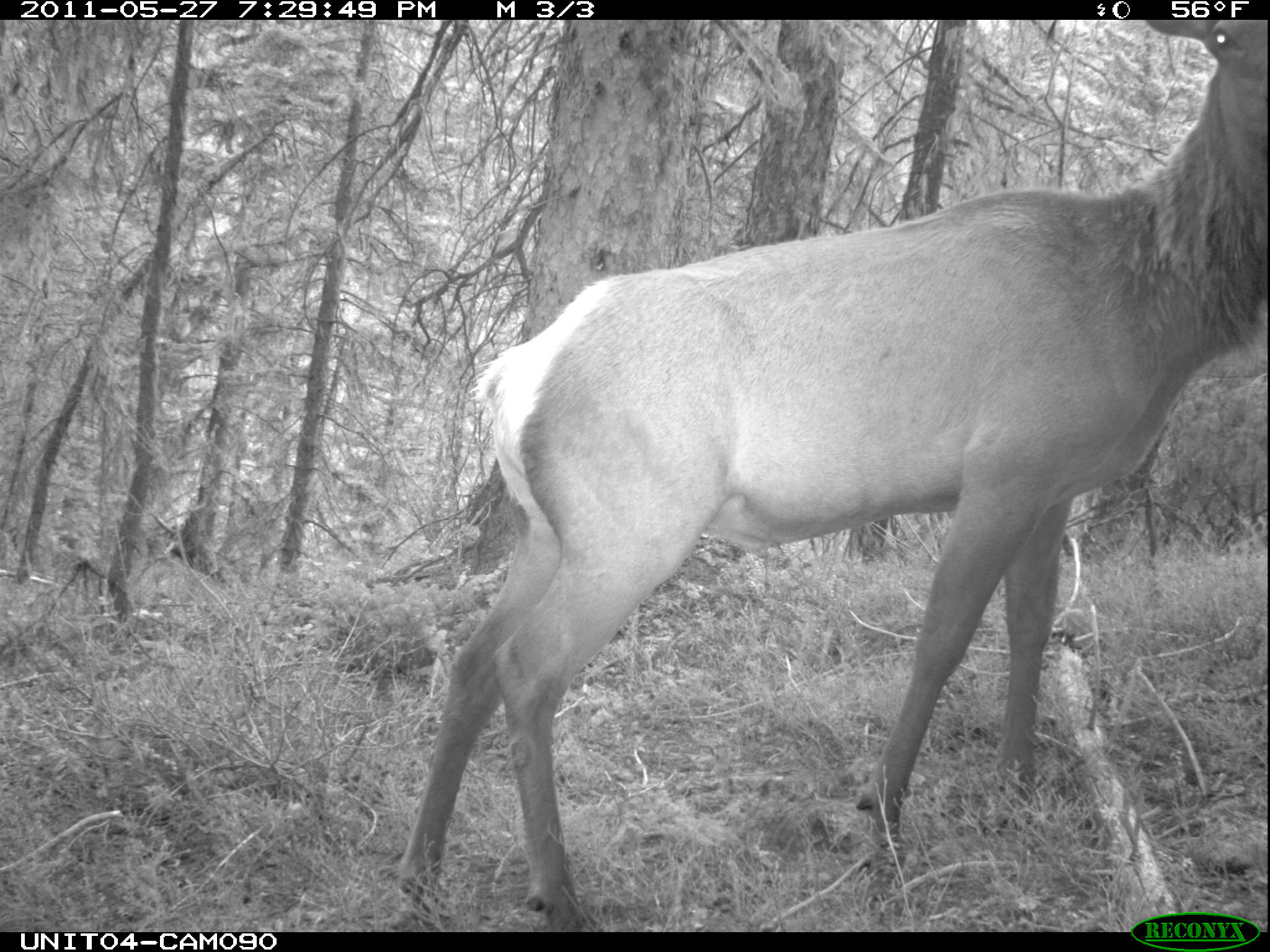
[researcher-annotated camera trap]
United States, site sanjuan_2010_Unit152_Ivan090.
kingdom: Animalia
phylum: Chordata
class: Mammalia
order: Artiodactyla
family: Cervidae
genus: Cervus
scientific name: Cervus elaphus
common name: red deer